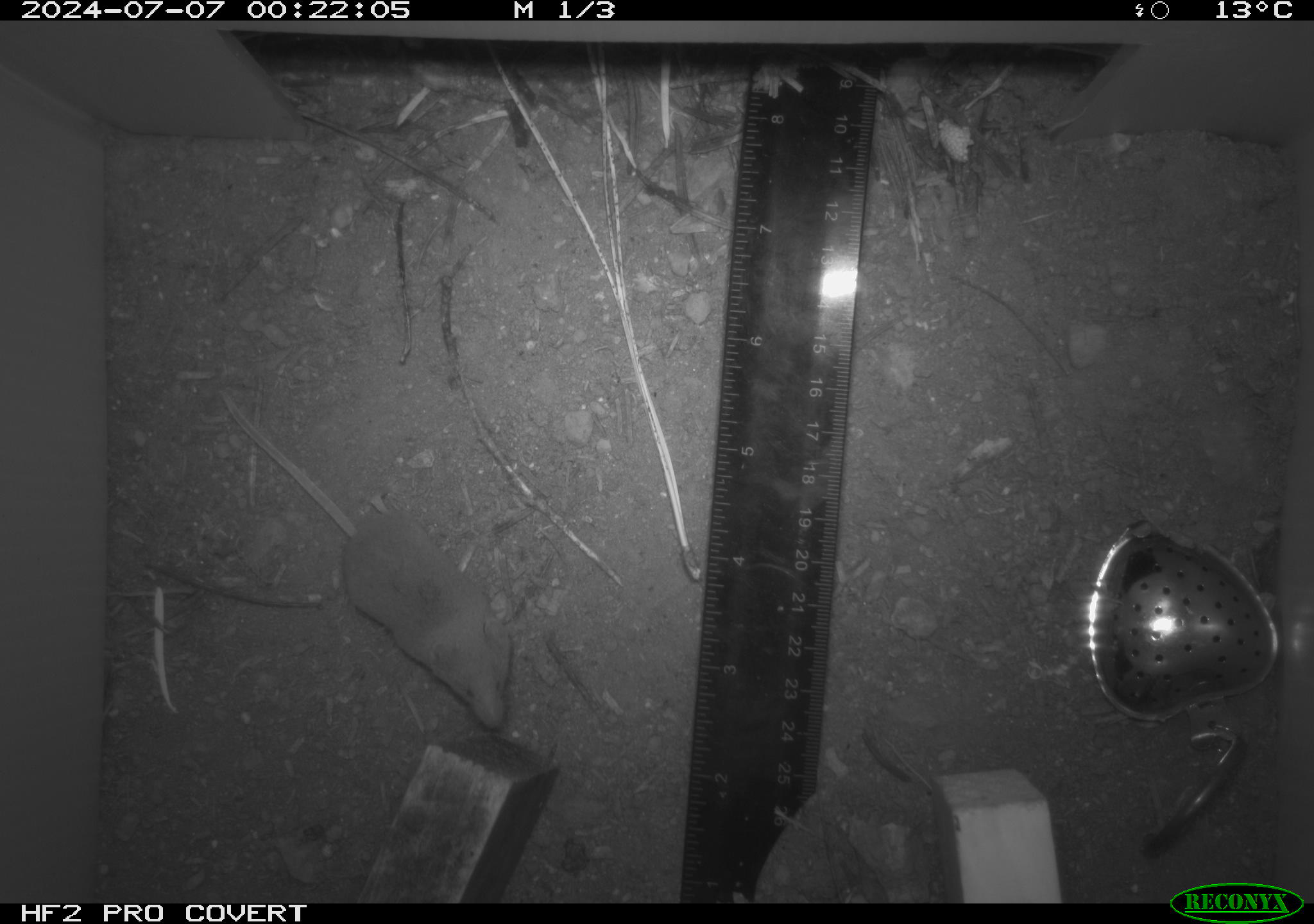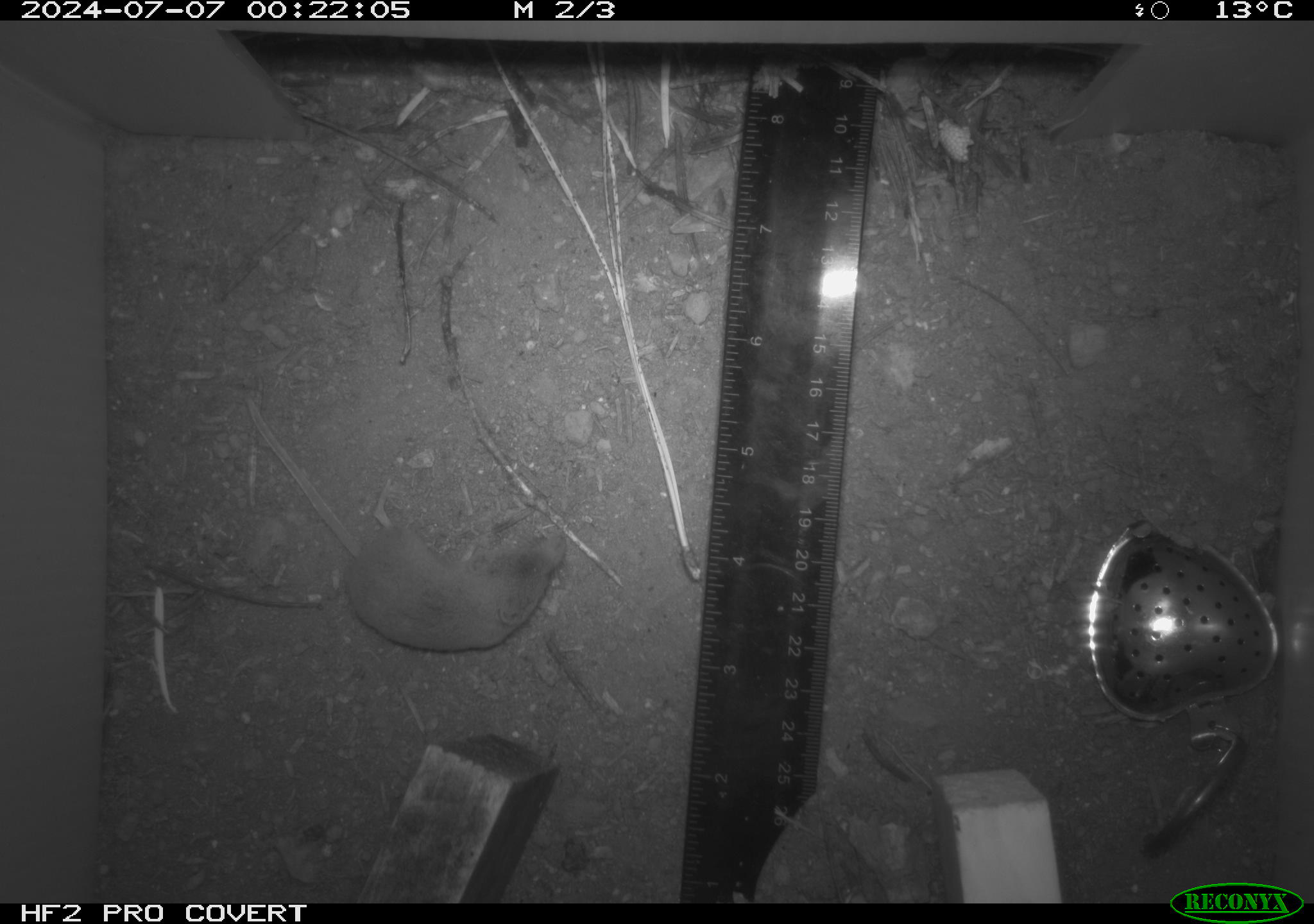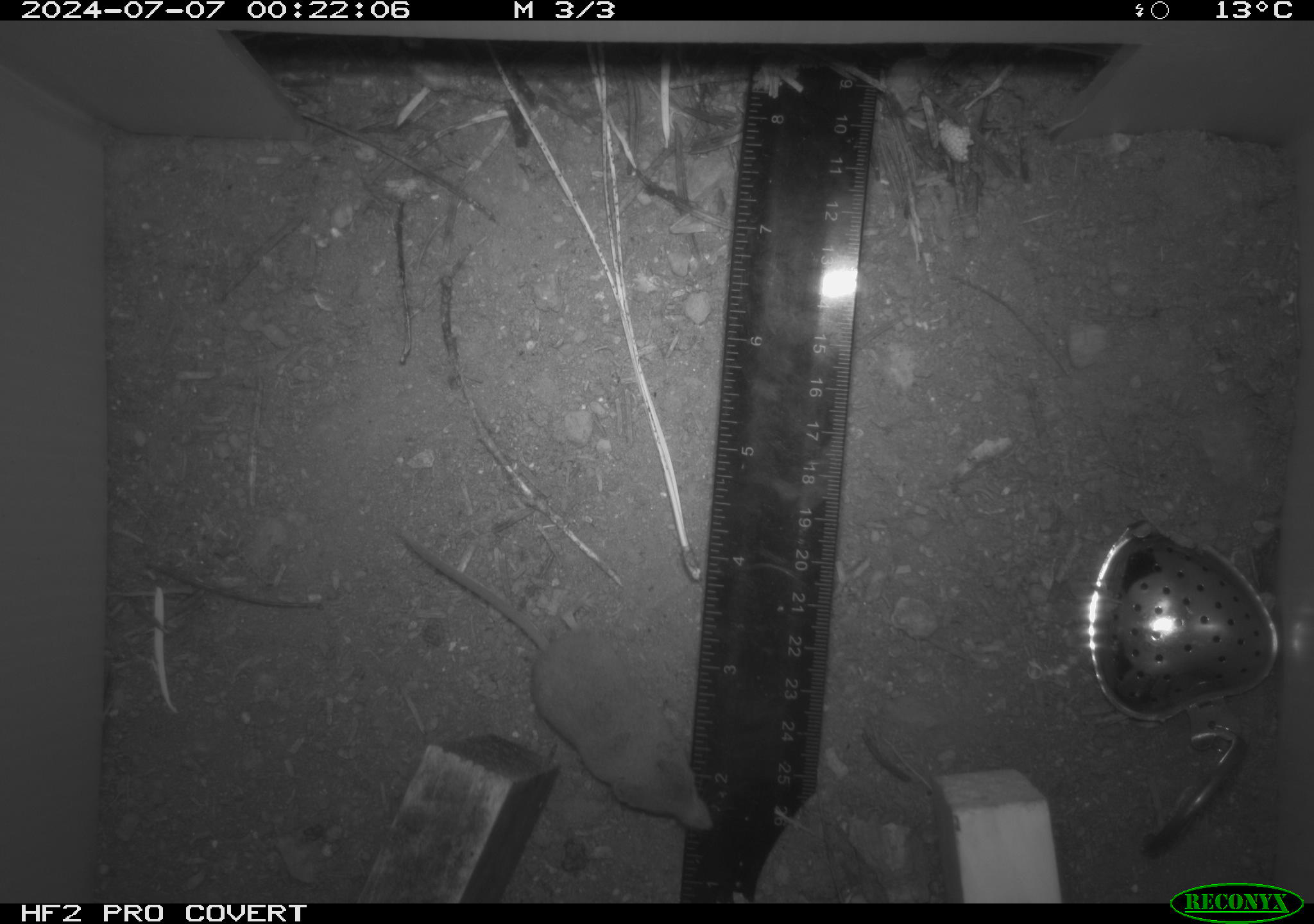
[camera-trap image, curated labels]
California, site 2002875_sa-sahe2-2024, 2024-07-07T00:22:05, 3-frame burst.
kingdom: Animalia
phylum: Chordata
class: Mammalia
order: Eulipotyphla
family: Soricidae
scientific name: Soricidae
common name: shrews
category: soricidae family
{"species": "soricidae family (shrews) (Soricidae)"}